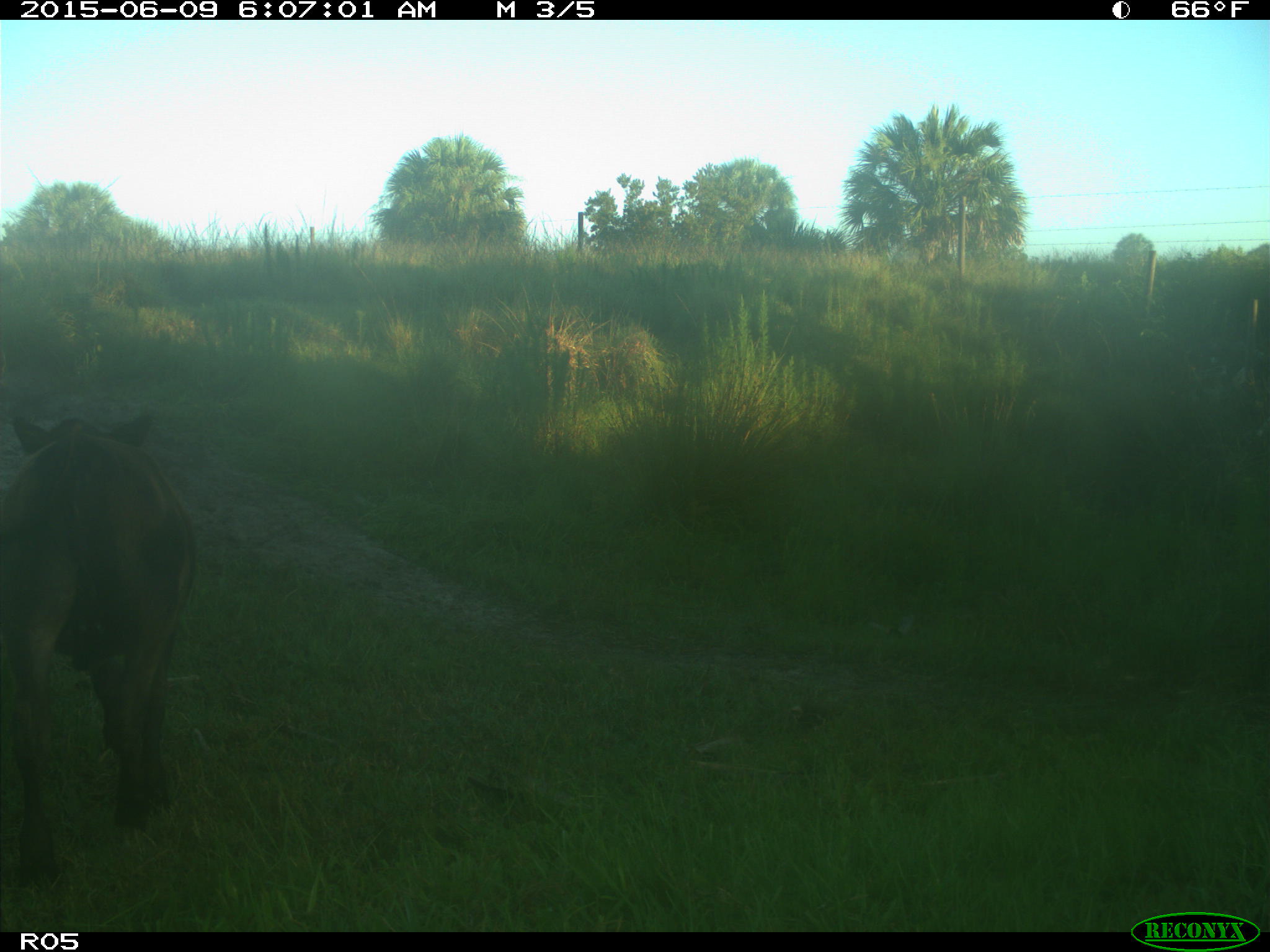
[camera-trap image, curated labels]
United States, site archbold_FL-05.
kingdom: Animalia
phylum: Chordata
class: Mammalia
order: Artiodactyla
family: Bovidae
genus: Bos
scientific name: Bos taurus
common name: domestic cow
Bos taurus (domestic cow).